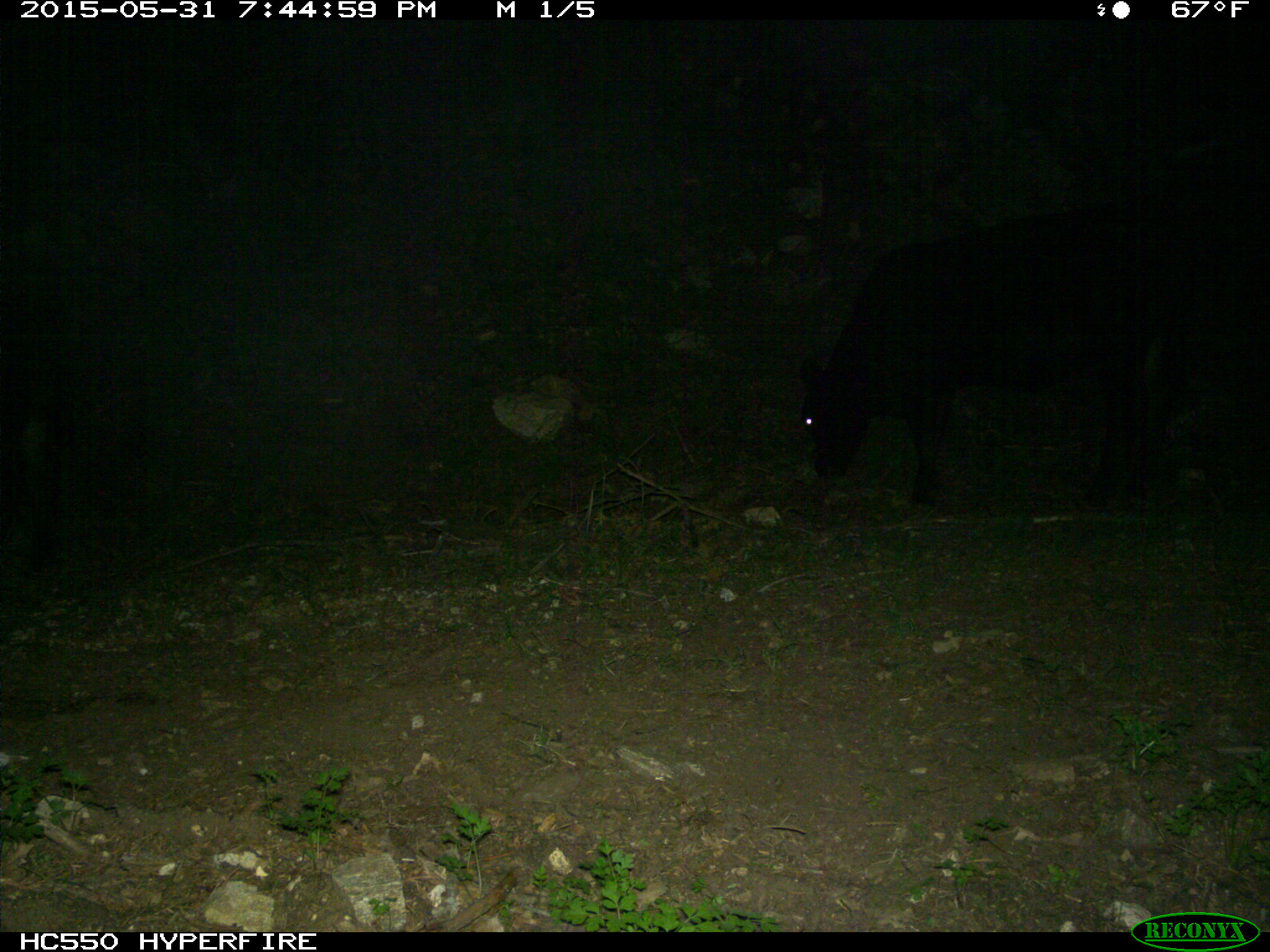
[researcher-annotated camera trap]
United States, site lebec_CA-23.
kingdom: Animalia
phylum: Chordata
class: Mammalia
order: Artiodactyla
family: Bovidae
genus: Bos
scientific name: Bos taurus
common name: domestic cow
Bos taurus (domestic cow).